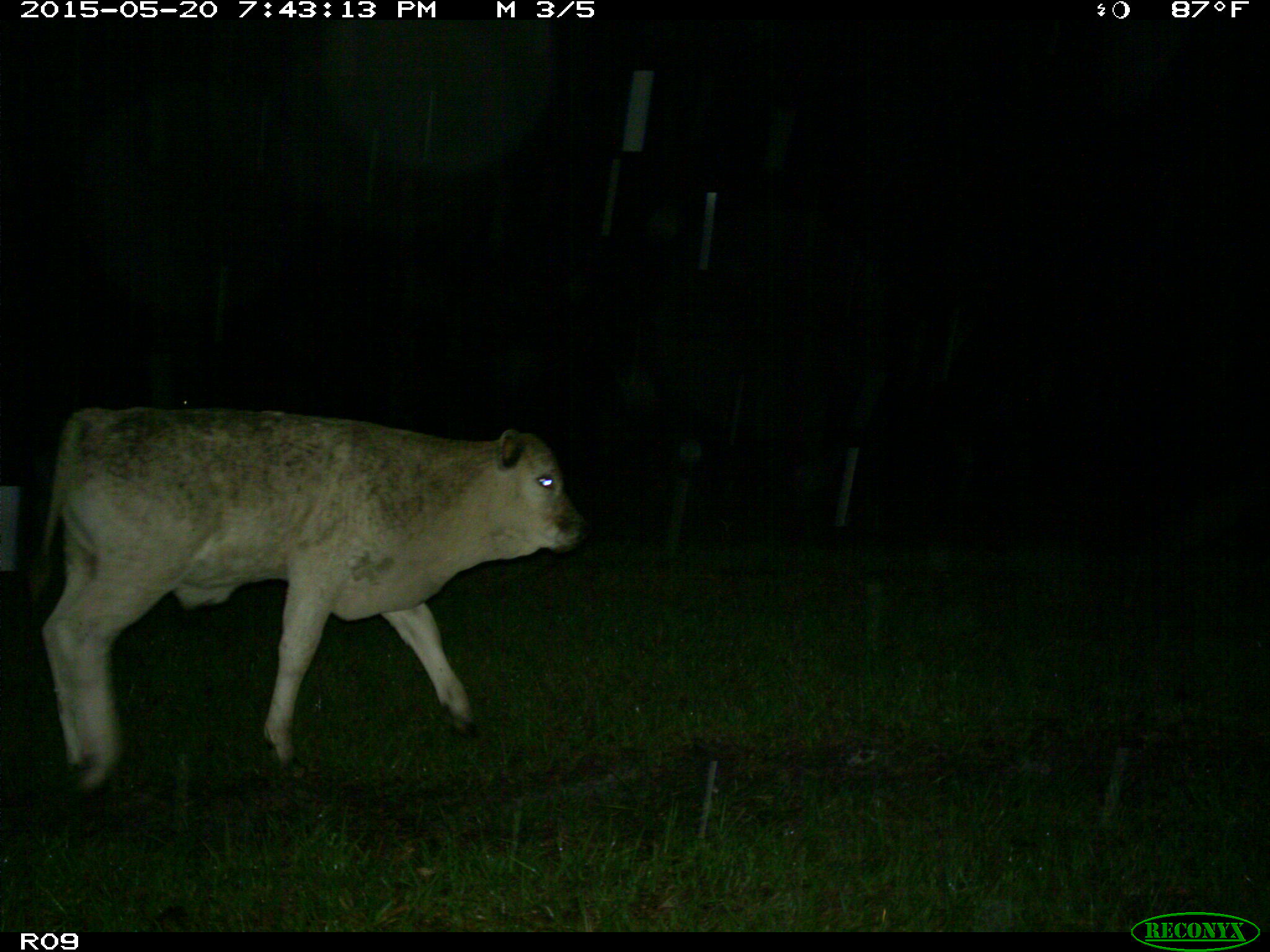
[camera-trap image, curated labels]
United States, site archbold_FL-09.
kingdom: Animalia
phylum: Chordata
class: Mammalia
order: Artiodactyla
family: Bovidae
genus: Bos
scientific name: Bos taurus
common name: domestic cow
Bos taurus (domestic cow).